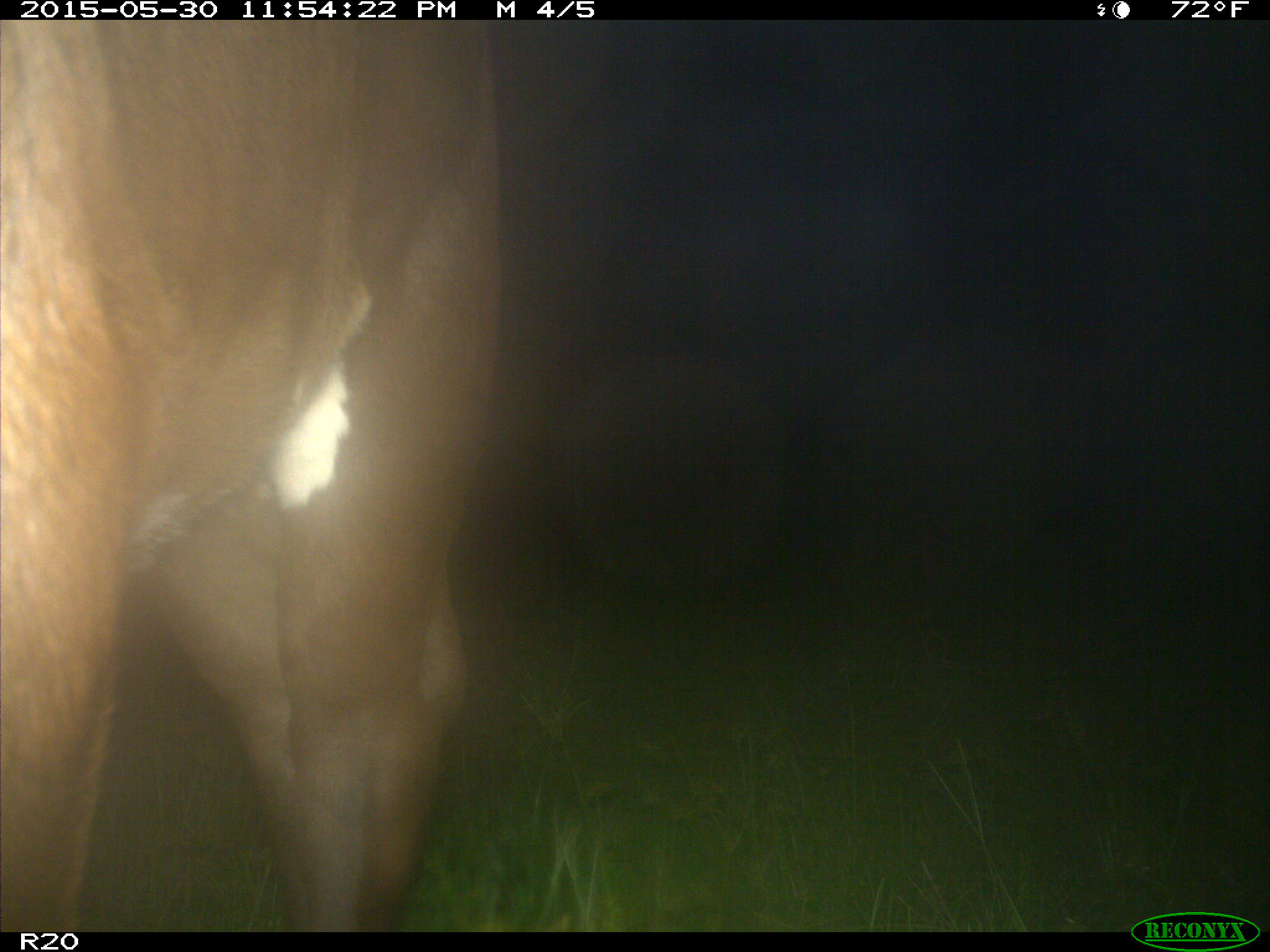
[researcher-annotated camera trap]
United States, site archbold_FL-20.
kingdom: Animalia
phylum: Chordata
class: Mammalia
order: Artiodactyla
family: Bovidae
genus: Bos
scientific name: Bos taurus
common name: domestic cow